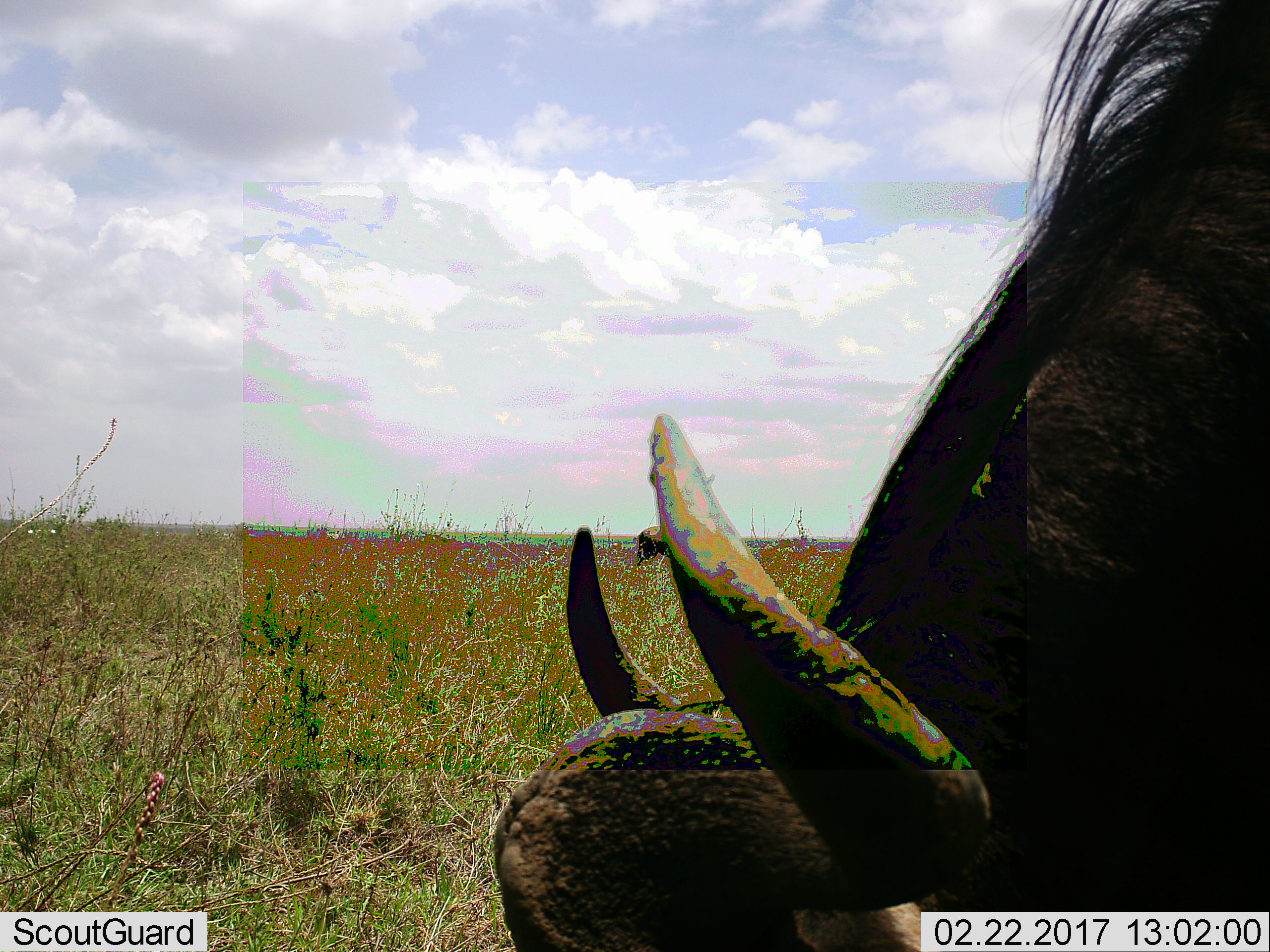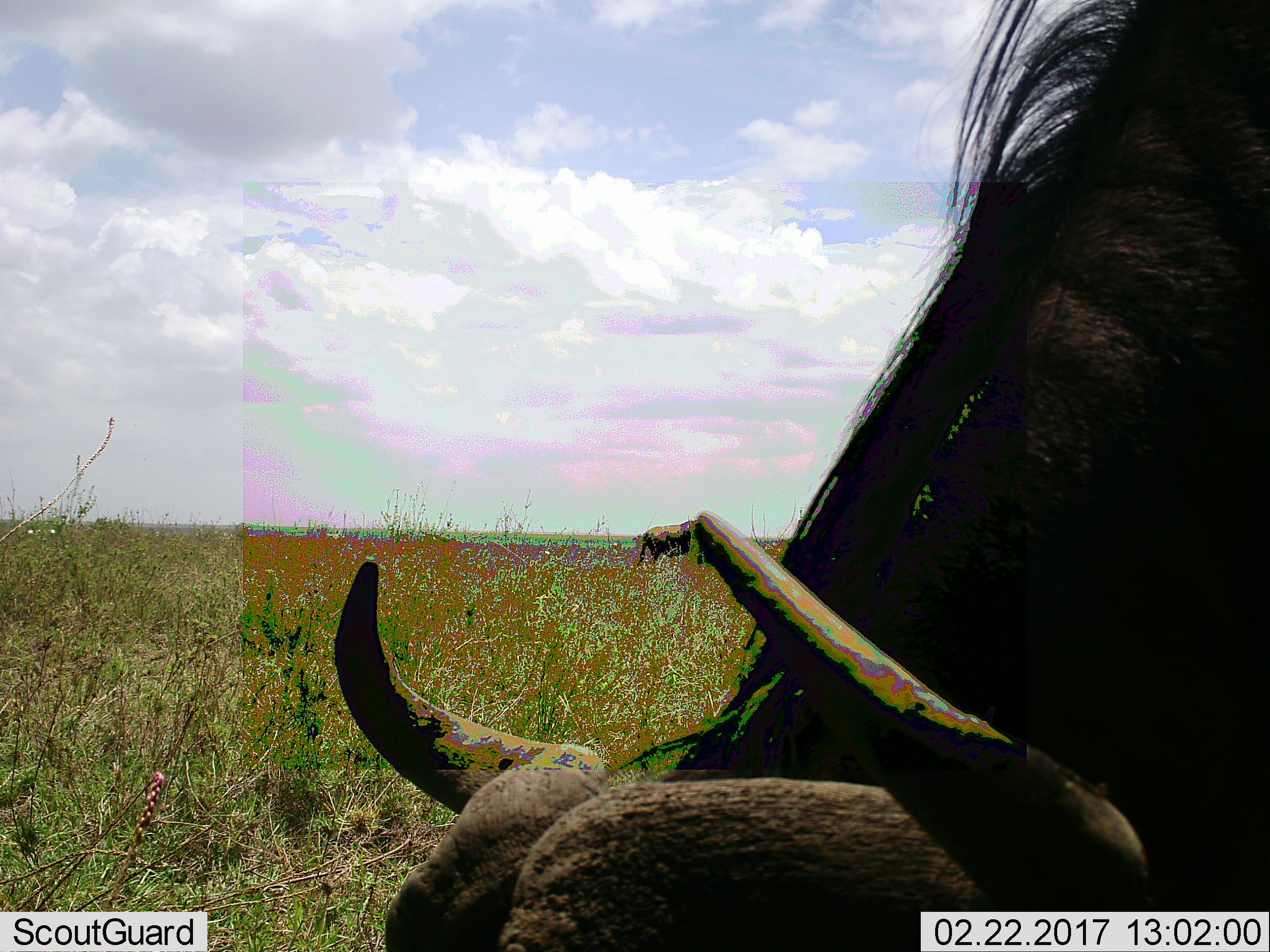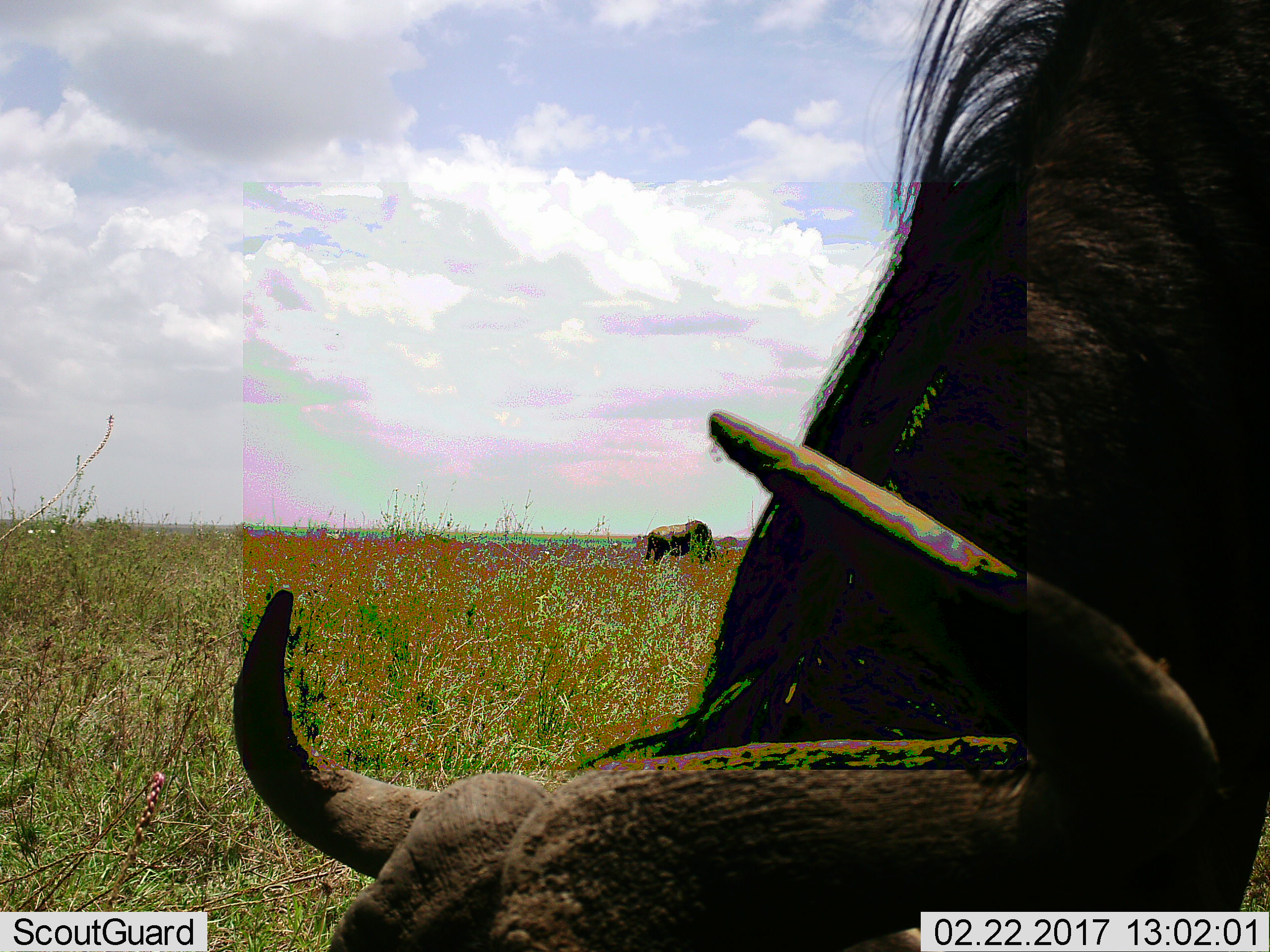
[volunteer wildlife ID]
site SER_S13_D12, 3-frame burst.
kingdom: Animalia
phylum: Chordata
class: Mammalia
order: Artiodactyla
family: Bovidae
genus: Connochaetes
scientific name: Connochaetes taurinus taurinus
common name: blue wildebeest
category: wildebeestblue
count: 1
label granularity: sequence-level